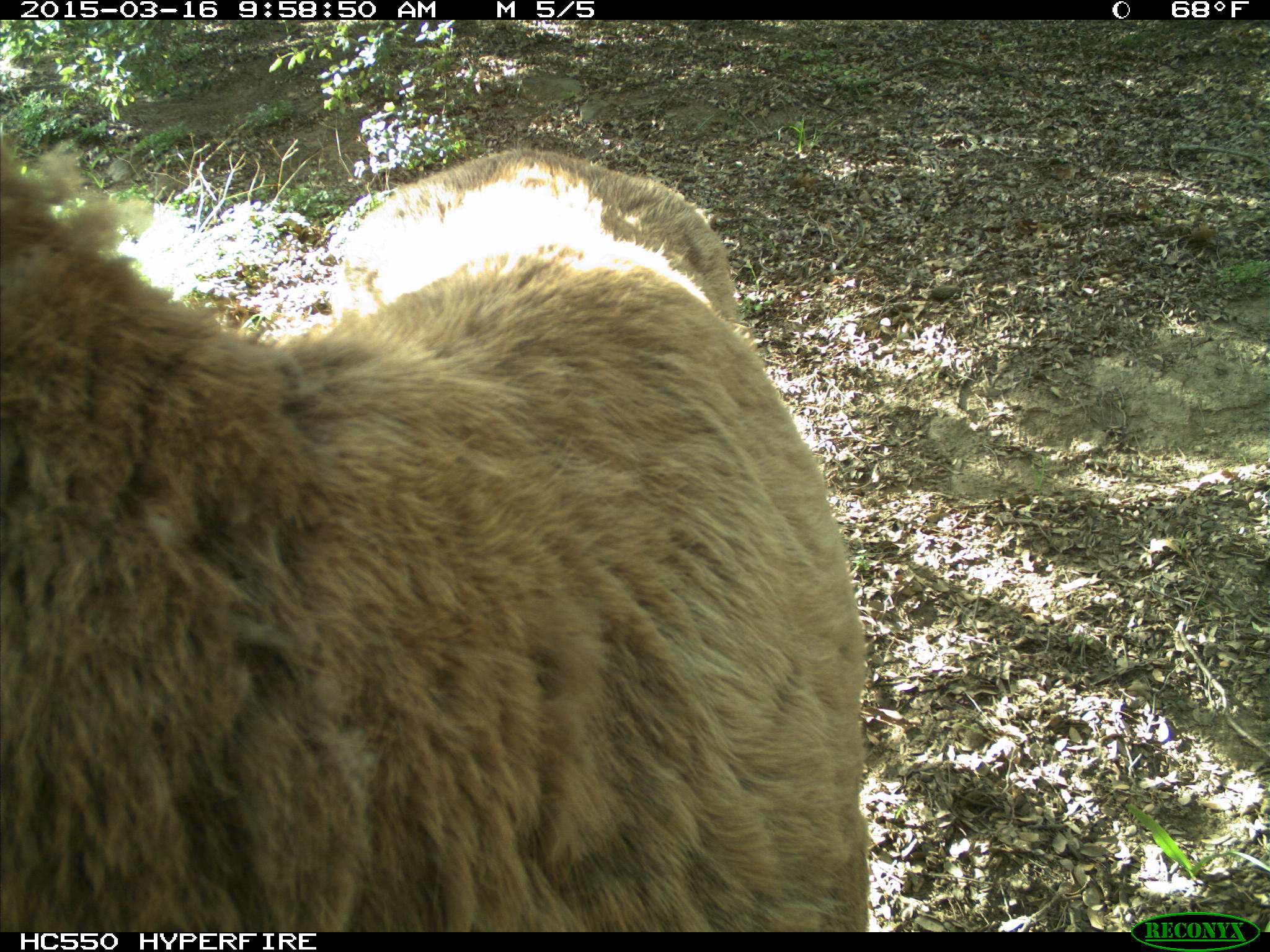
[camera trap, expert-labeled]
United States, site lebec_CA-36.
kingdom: Animalia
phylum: Chordata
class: Mammalia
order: Artiodactyla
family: Cervidae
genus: Cervus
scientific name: Cervus canadensis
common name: elk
Cervus canadensis (elk).